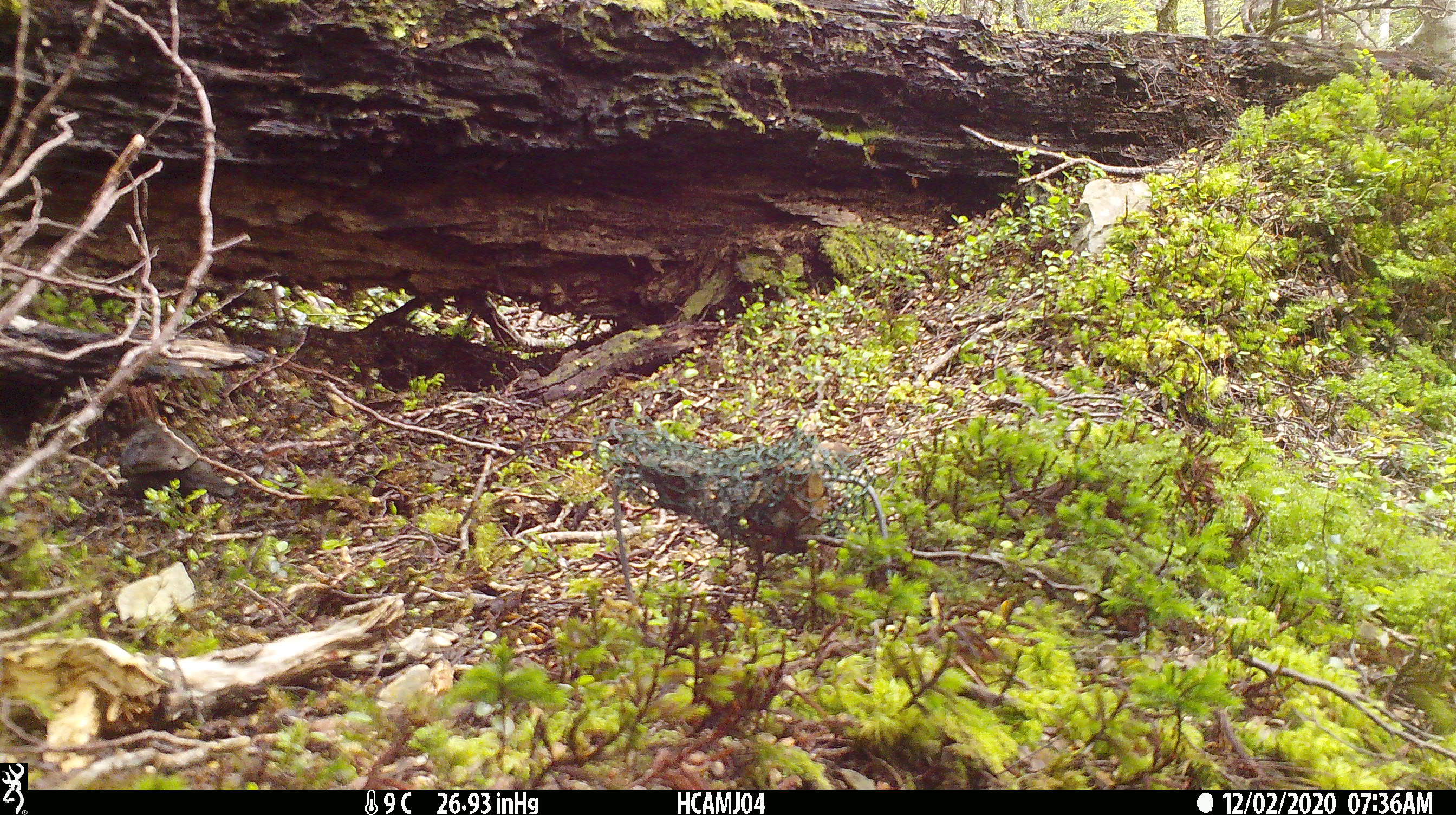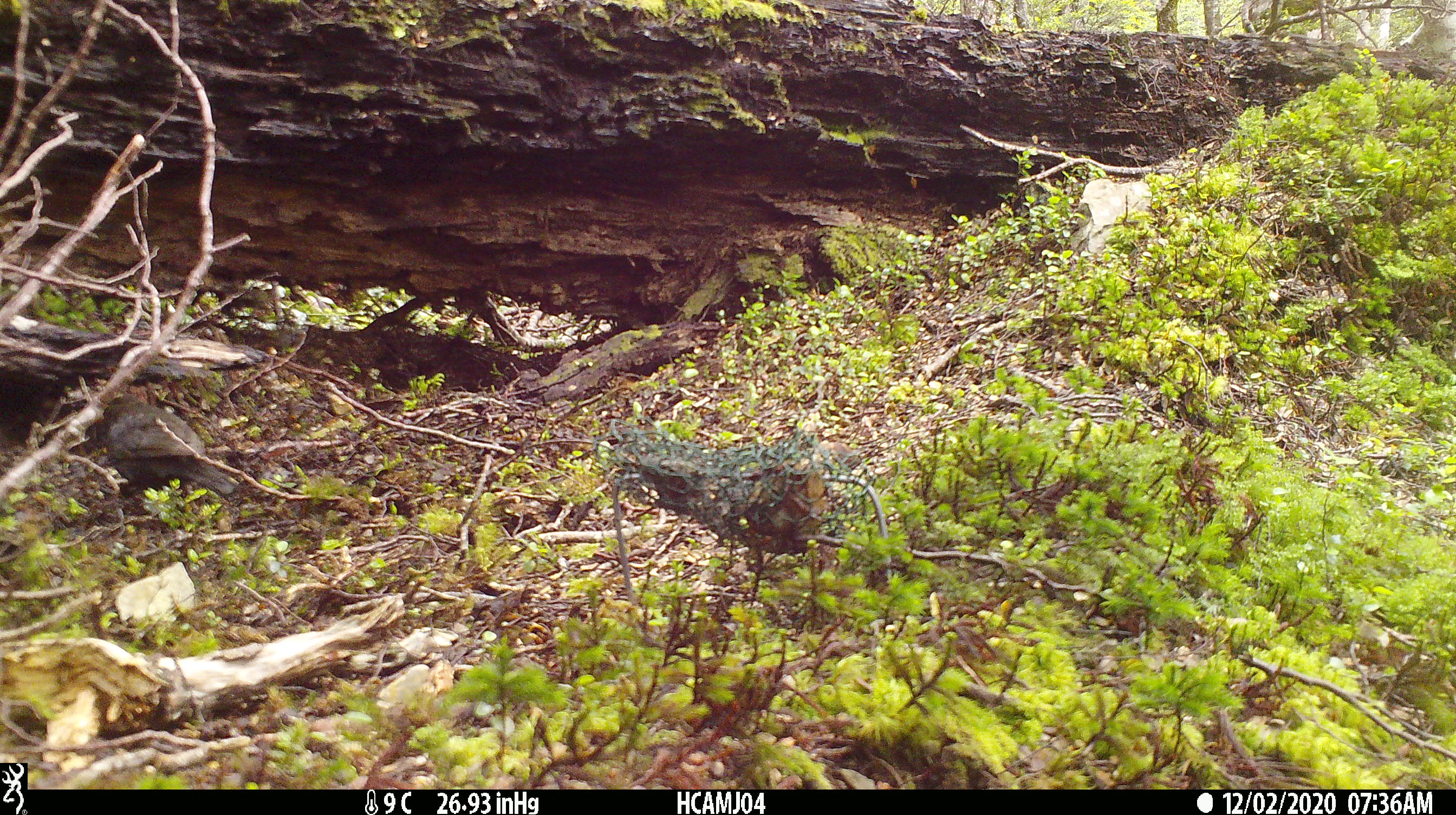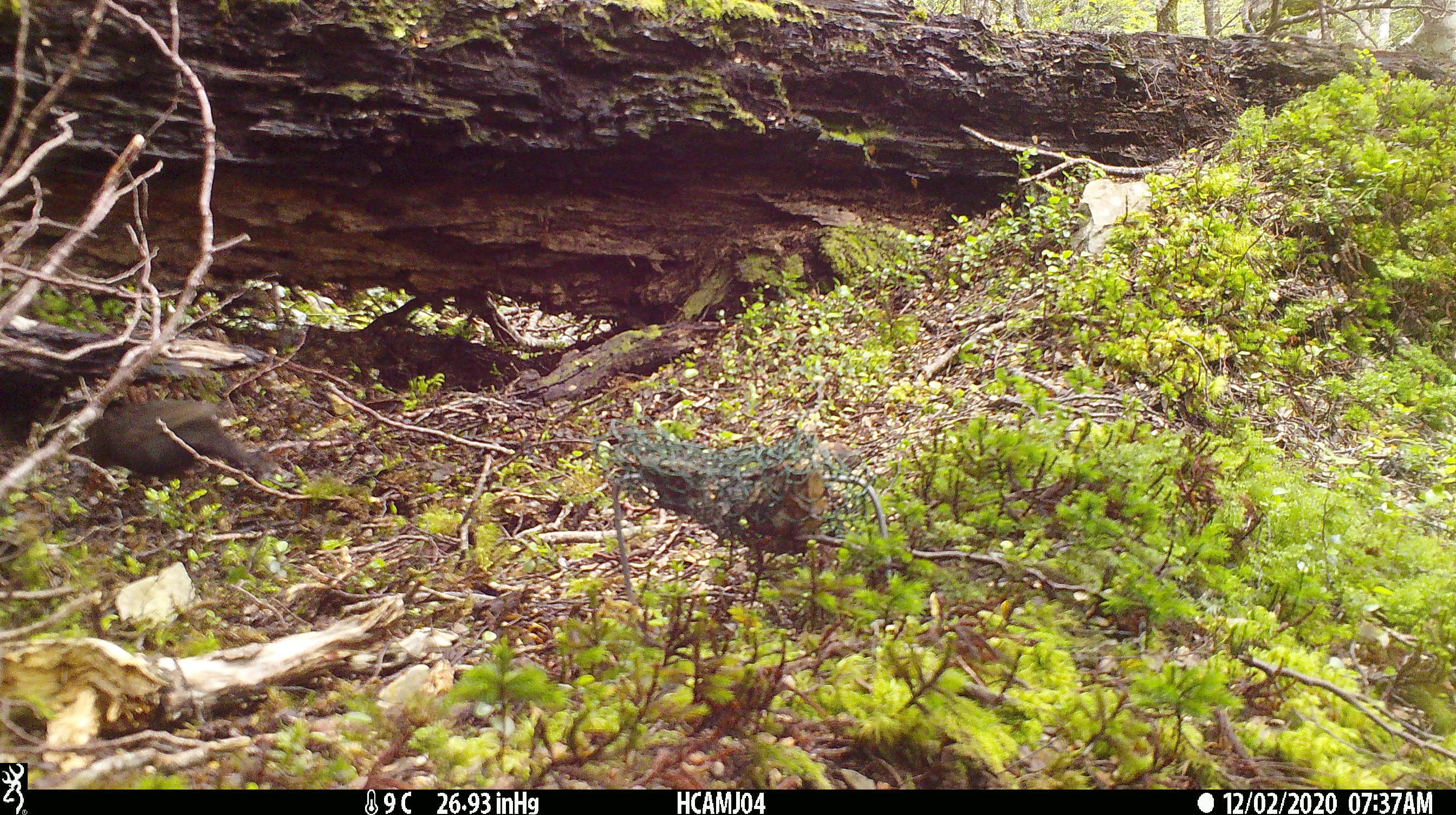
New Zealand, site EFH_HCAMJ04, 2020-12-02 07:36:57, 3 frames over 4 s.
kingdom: Animalia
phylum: Chordata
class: Aves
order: Passeriformes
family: Turdidae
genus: Turdus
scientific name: Turdus merula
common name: eurasian blackbird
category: blackbird